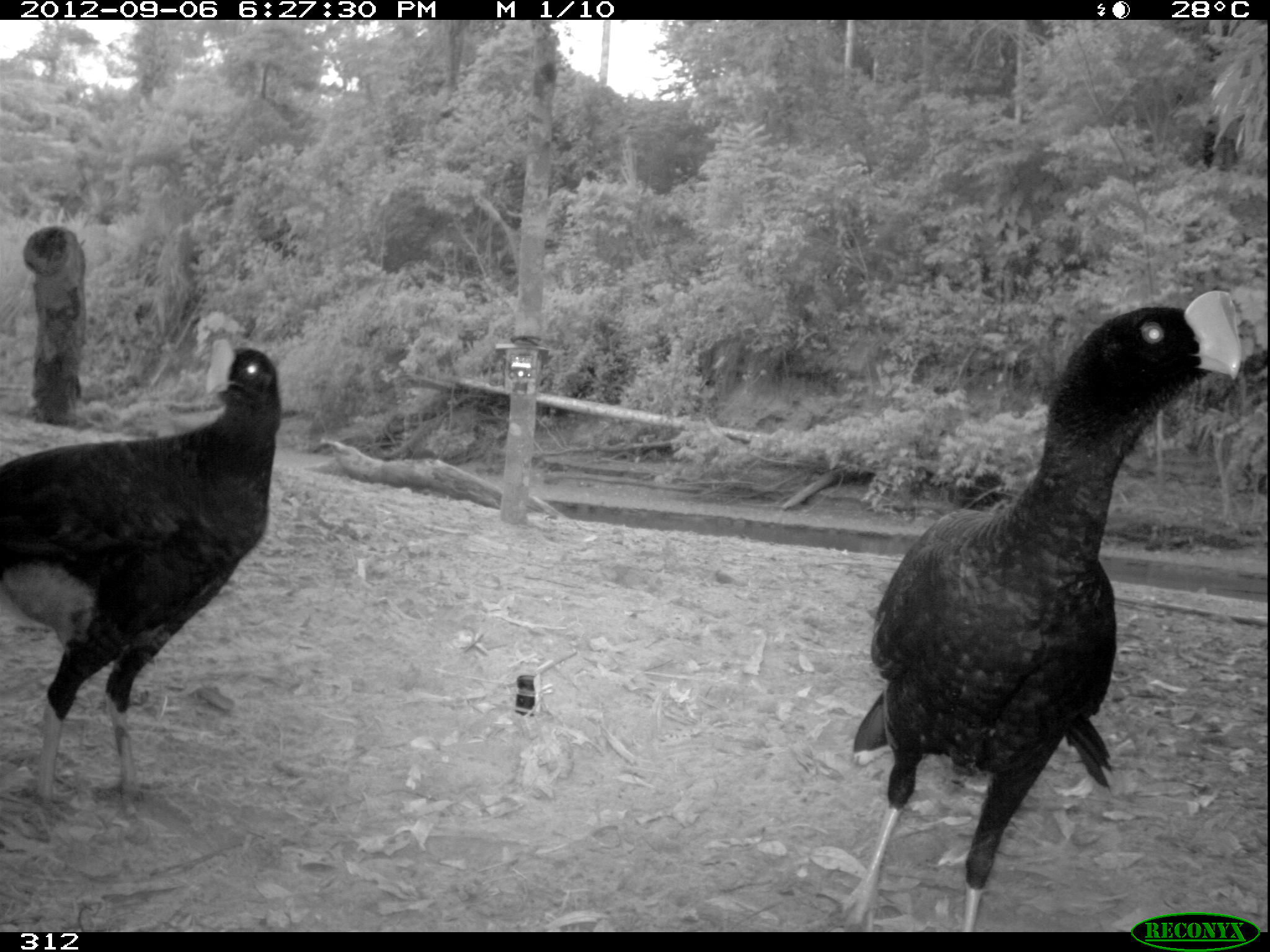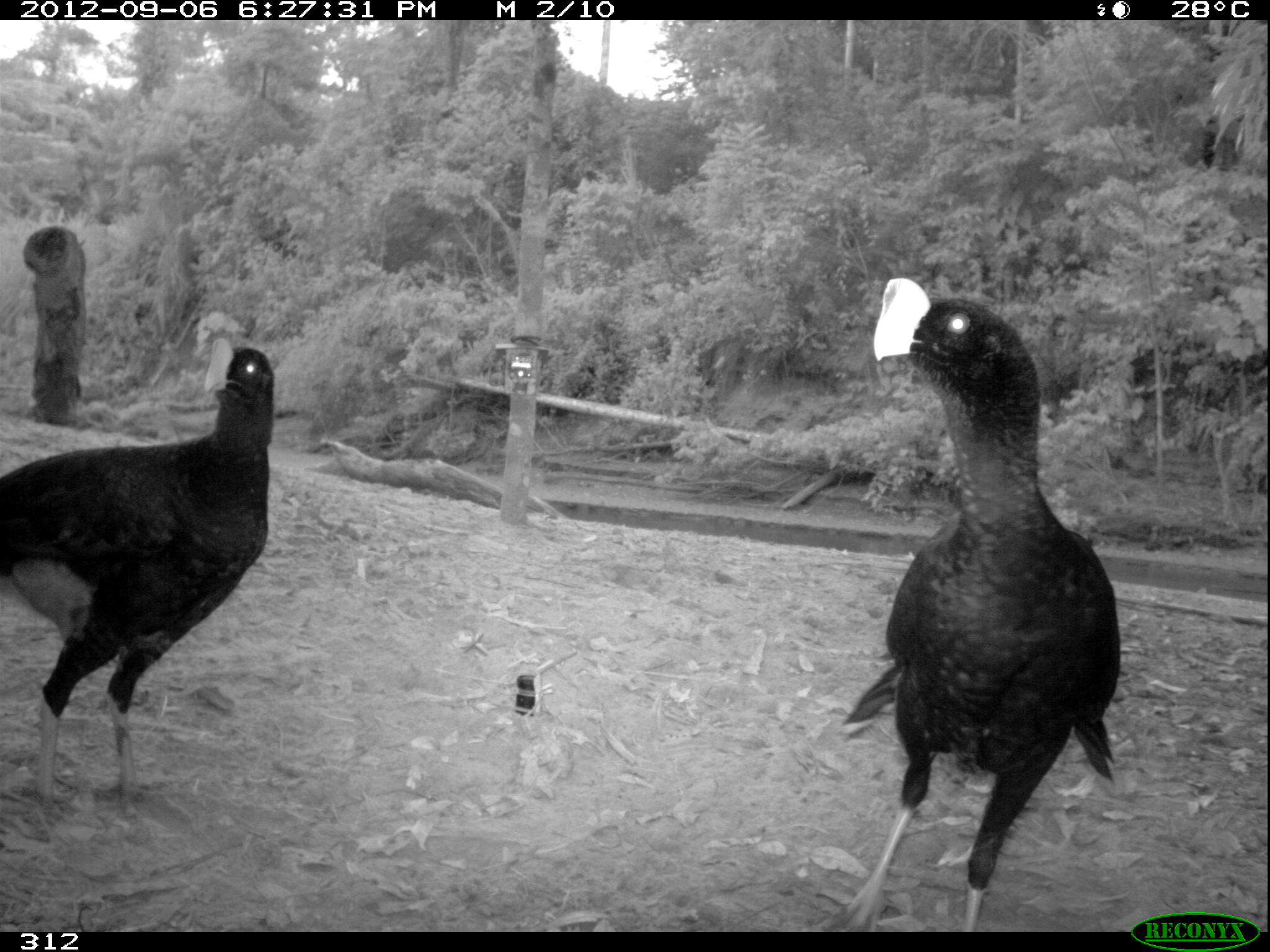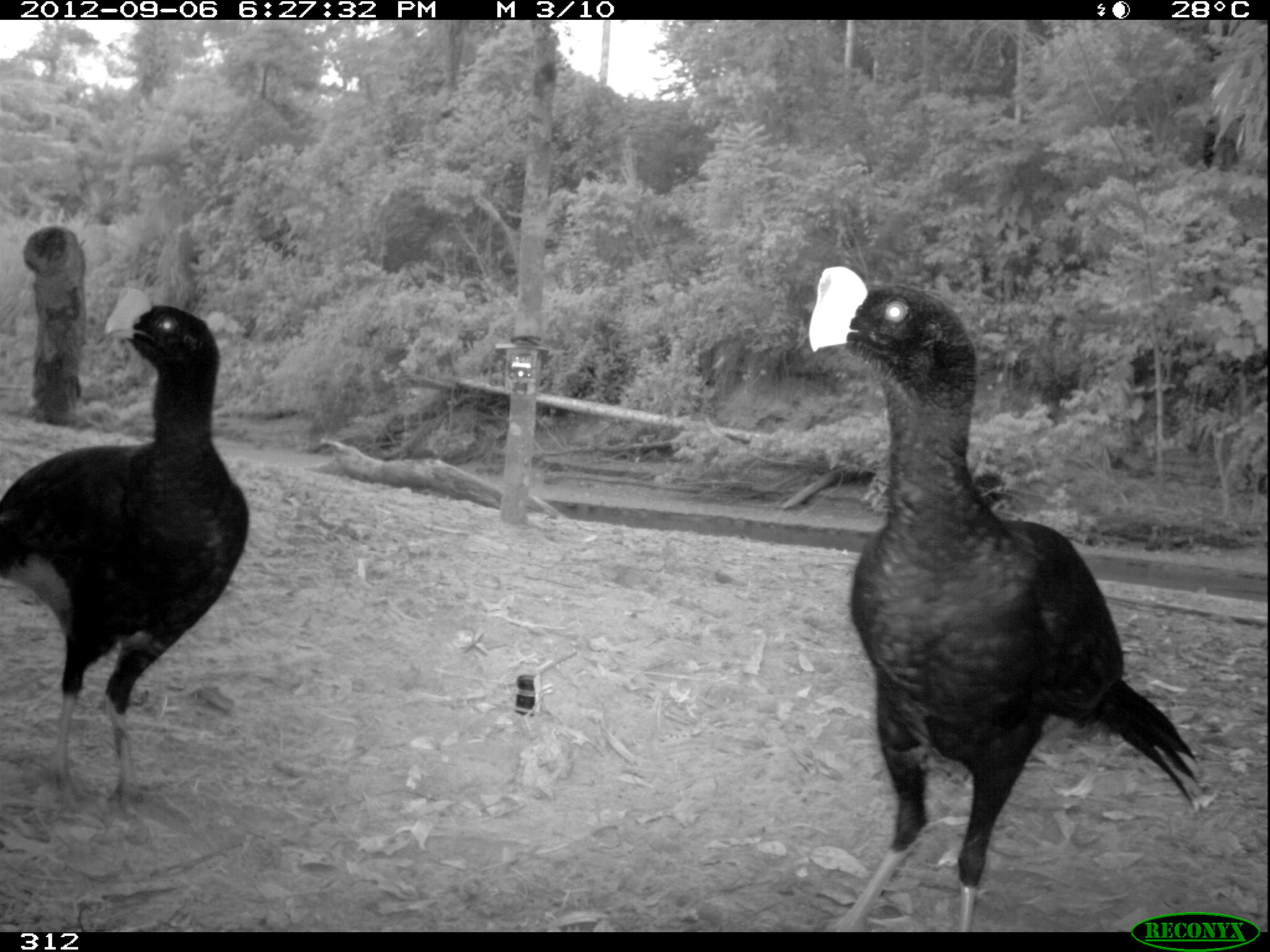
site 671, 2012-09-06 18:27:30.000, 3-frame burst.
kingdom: Animalia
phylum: Chordata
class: Aves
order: Galliformes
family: Cracidae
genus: Mitu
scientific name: Mitu tuberosum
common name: razor-billed curassow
Mitu tuberosum (razor-billed curassow).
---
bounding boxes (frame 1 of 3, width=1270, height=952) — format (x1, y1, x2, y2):
mitu tuberosum: (837, 288, 1244, 928); (1, 335, 282, 828)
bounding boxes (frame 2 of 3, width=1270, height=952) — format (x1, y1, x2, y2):
mitu tuberosum: (823, 276, 1119, 931); (1, 341, 271, 832)